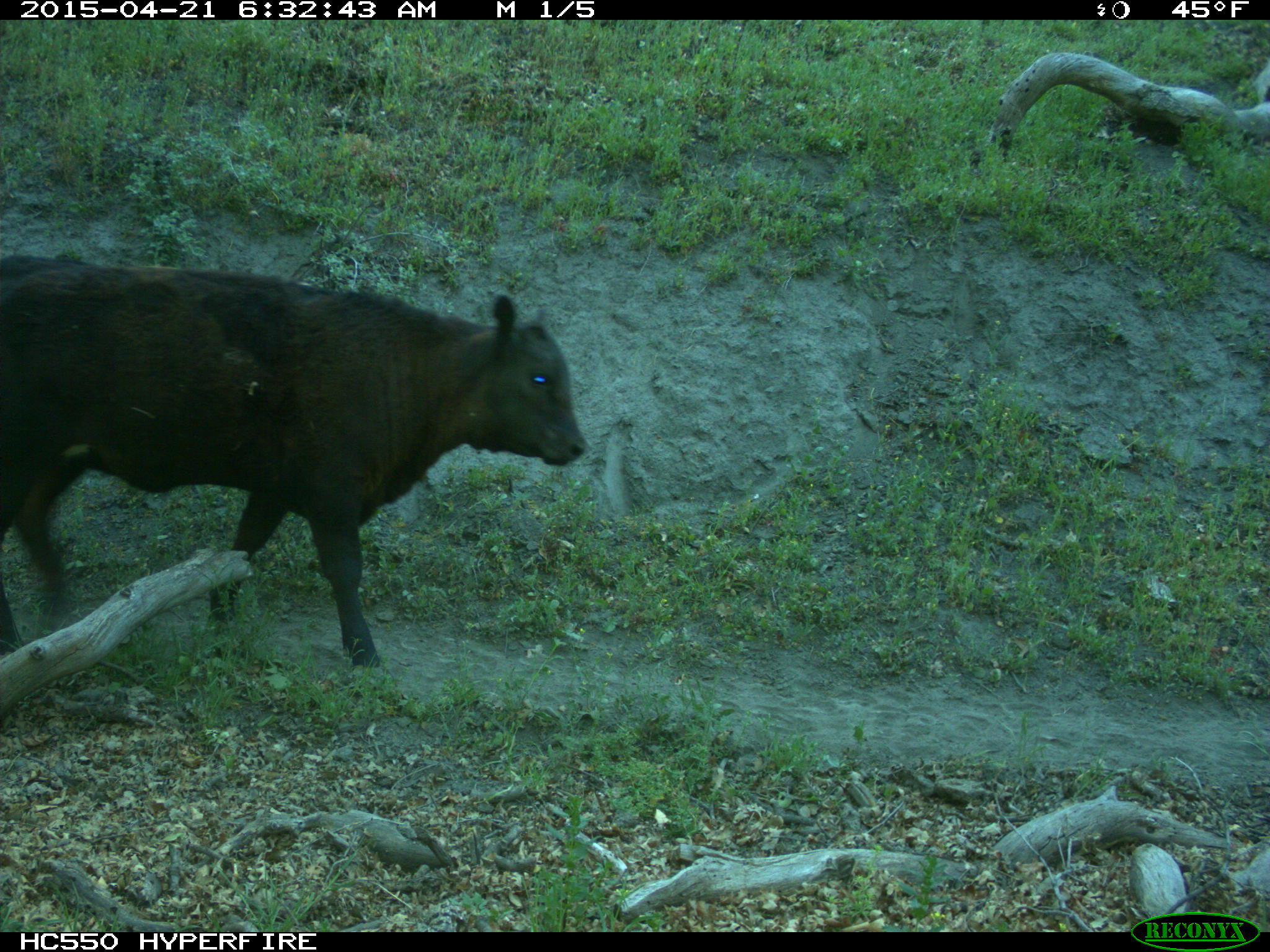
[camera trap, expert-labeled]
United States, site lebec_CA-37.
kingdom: Animalia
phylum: Chordata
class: Mammalia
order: Artiodactyla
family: Bovidae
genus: Bos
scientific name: Bos taurus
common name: domestic cow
Bos taurus (domestic cow).